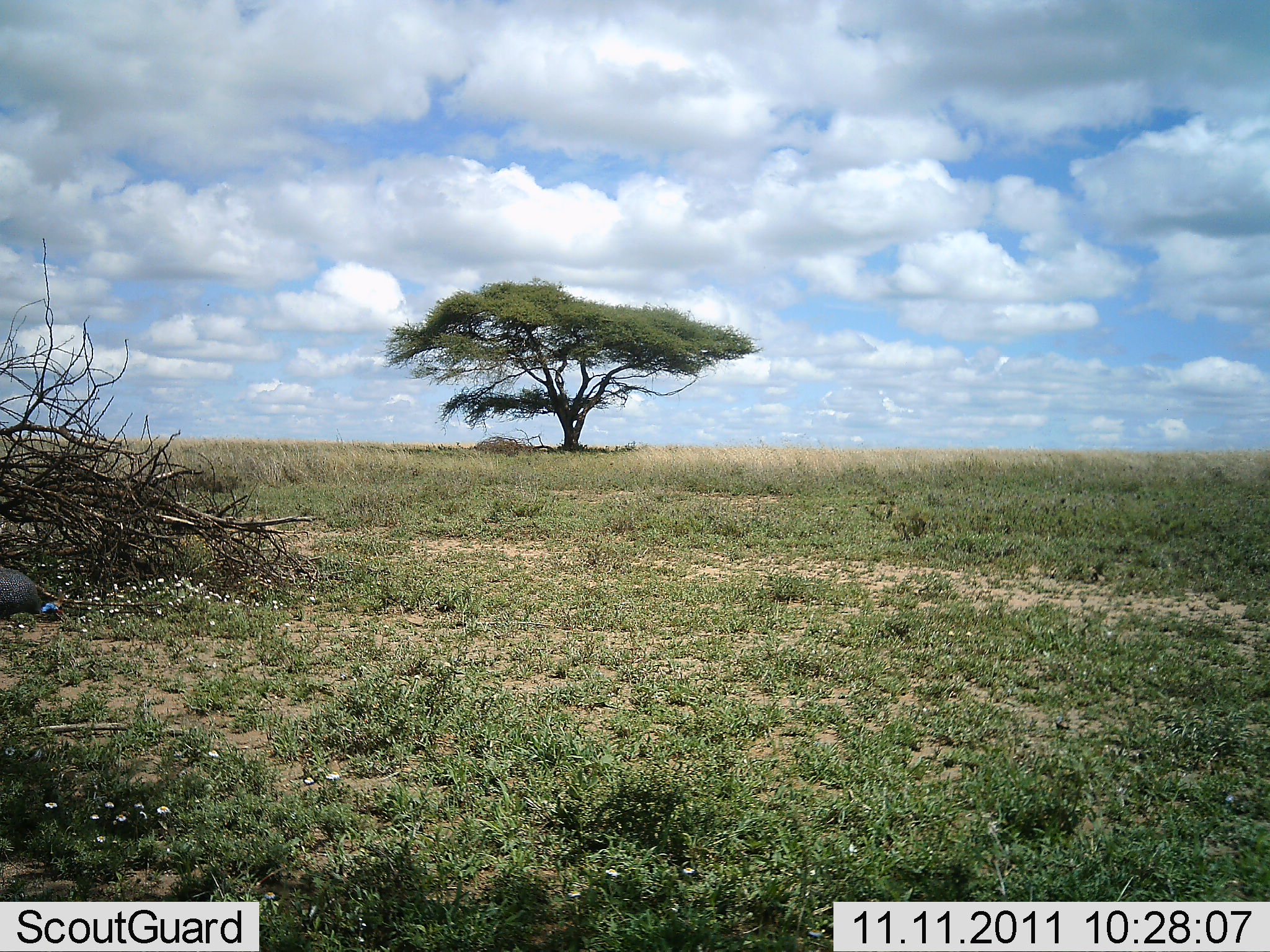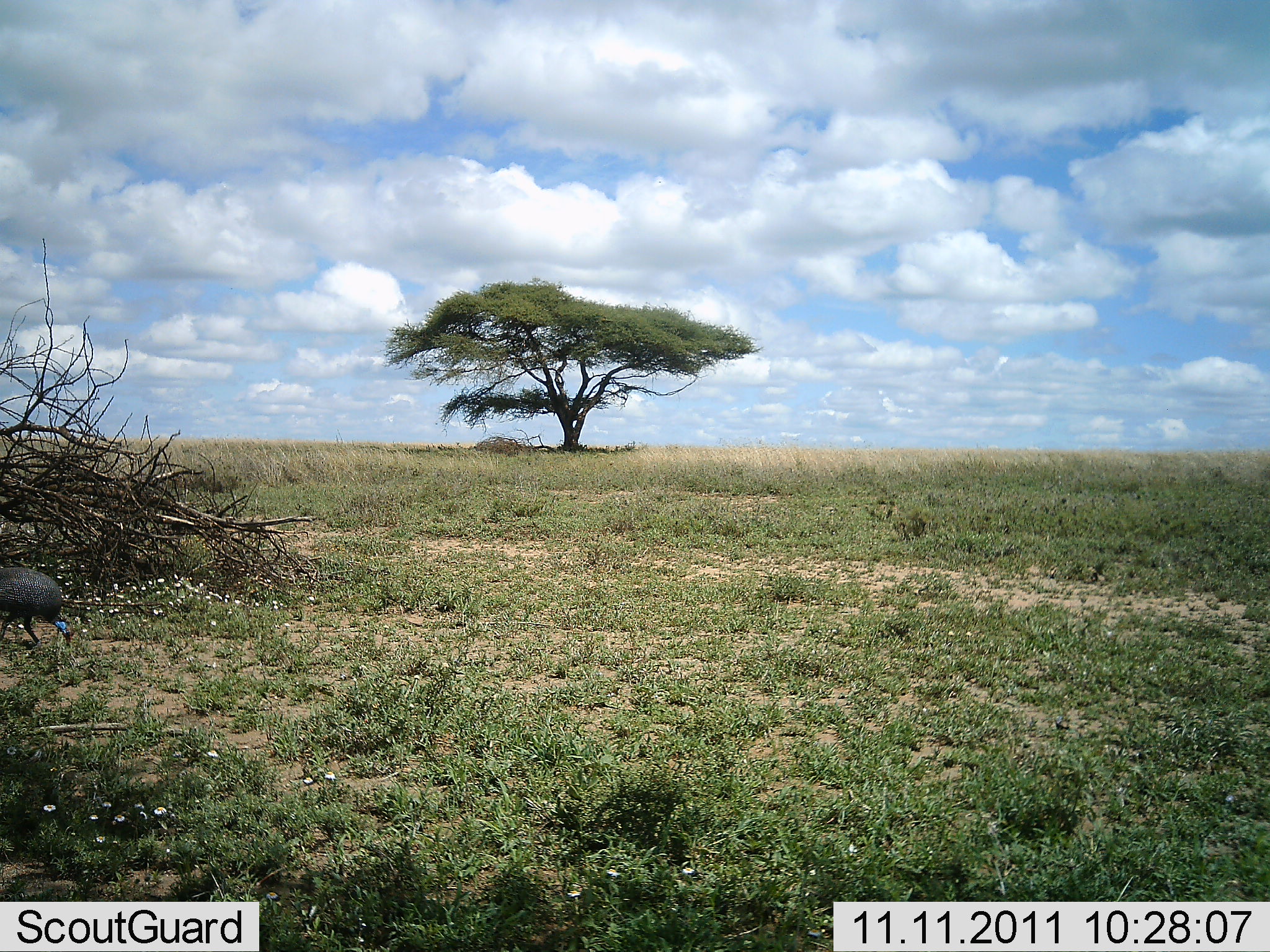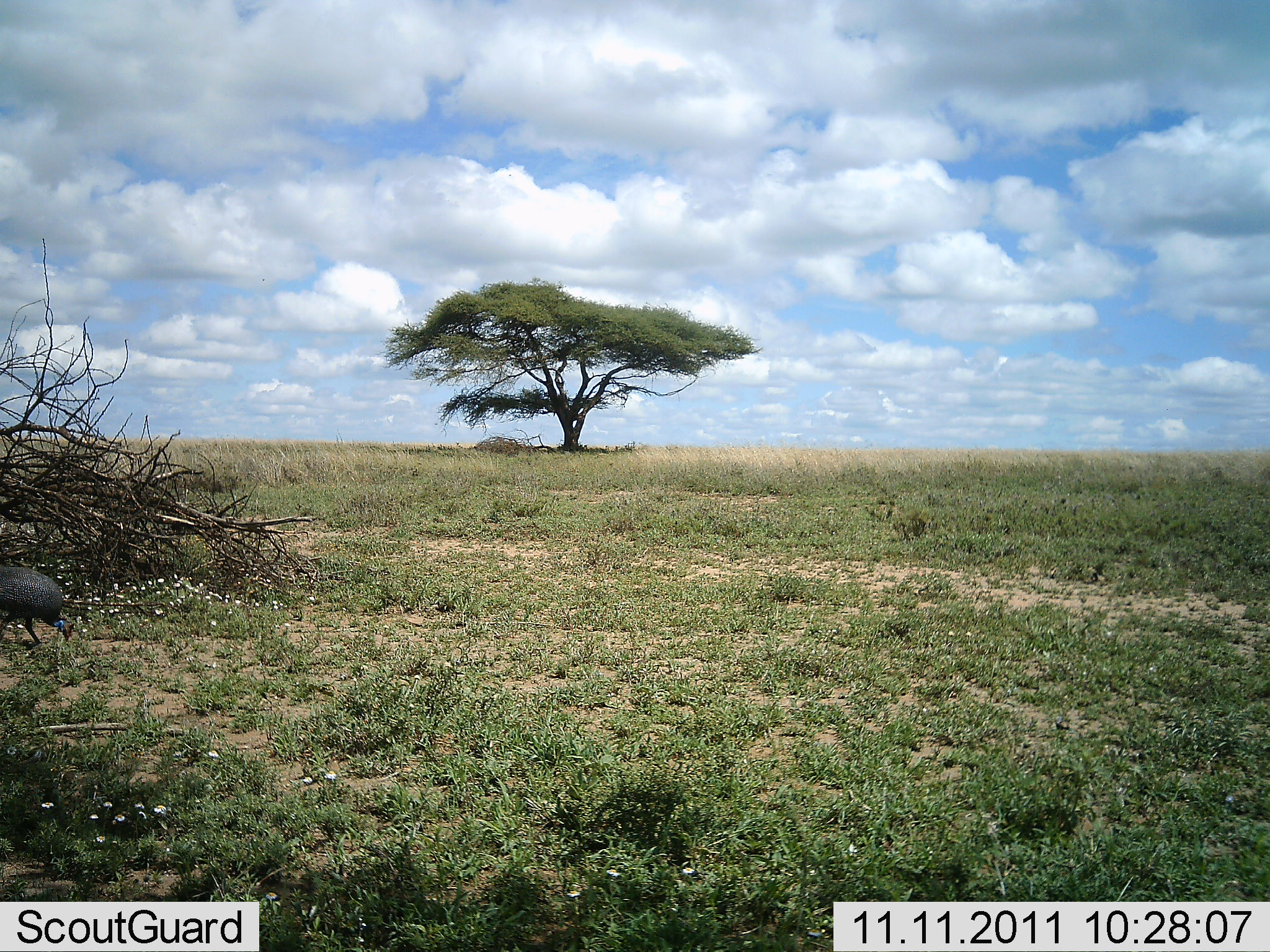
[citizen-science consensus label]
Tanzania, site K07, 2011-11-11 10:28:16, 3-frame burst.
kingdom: Animalia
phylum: Chordata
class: Aves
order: Galliformes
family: Numididae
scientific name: Numididae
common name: guinea fowl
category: guineafowl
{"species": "guineafowl (guinea fowl) (Numididae)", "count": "1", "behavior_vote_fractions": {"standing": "33%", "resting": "0%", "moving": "33%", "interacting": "0%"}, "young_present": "0%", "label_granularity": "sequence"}